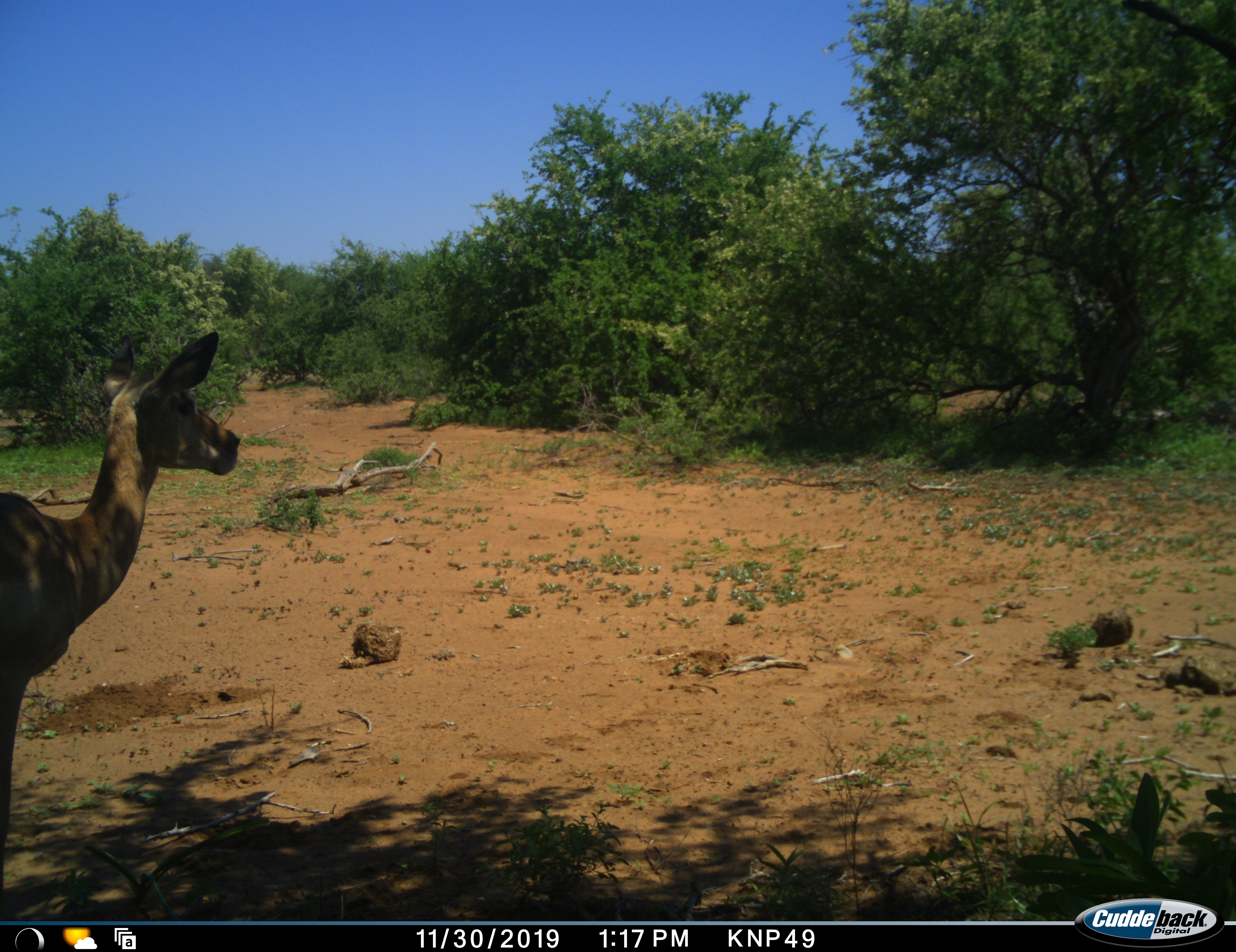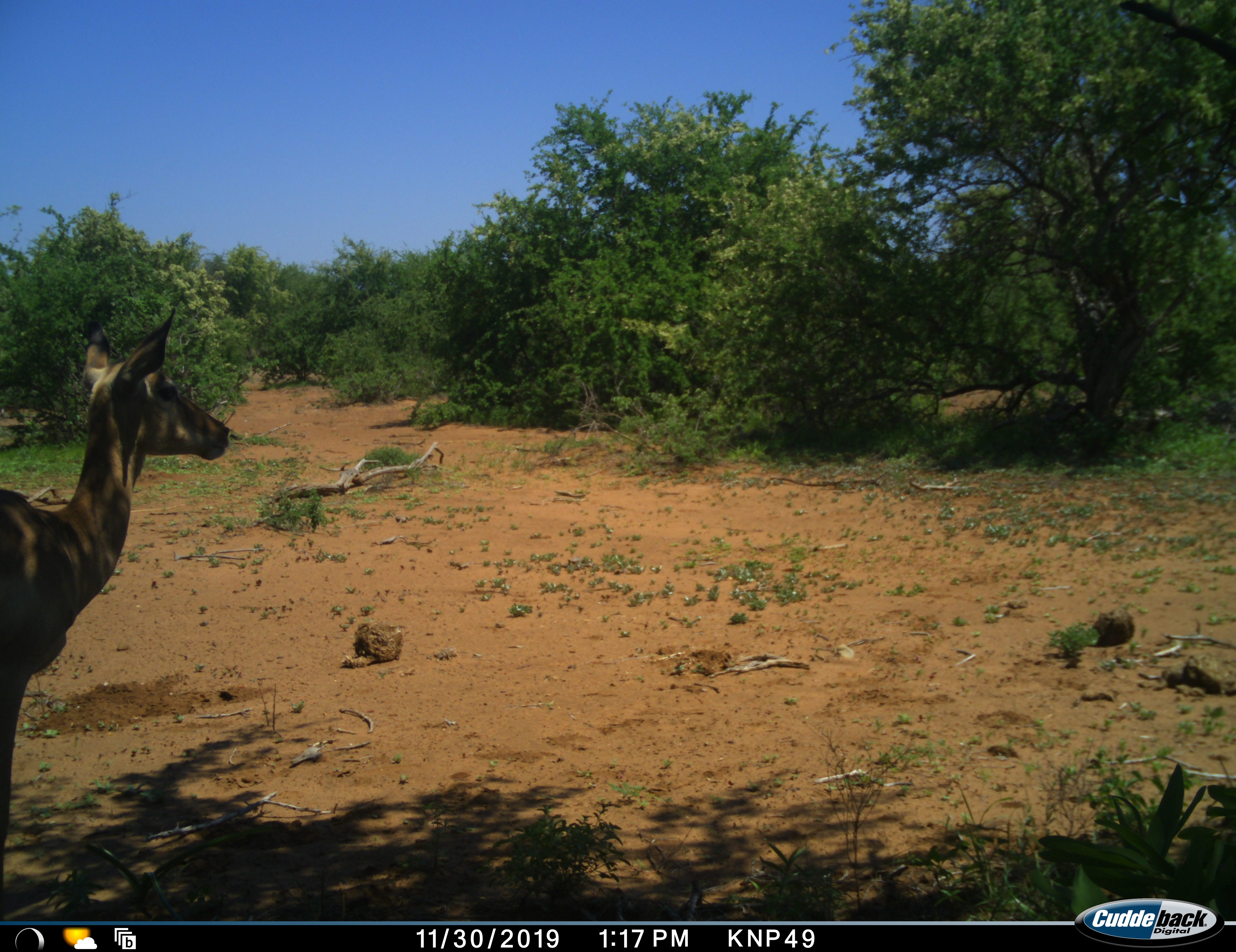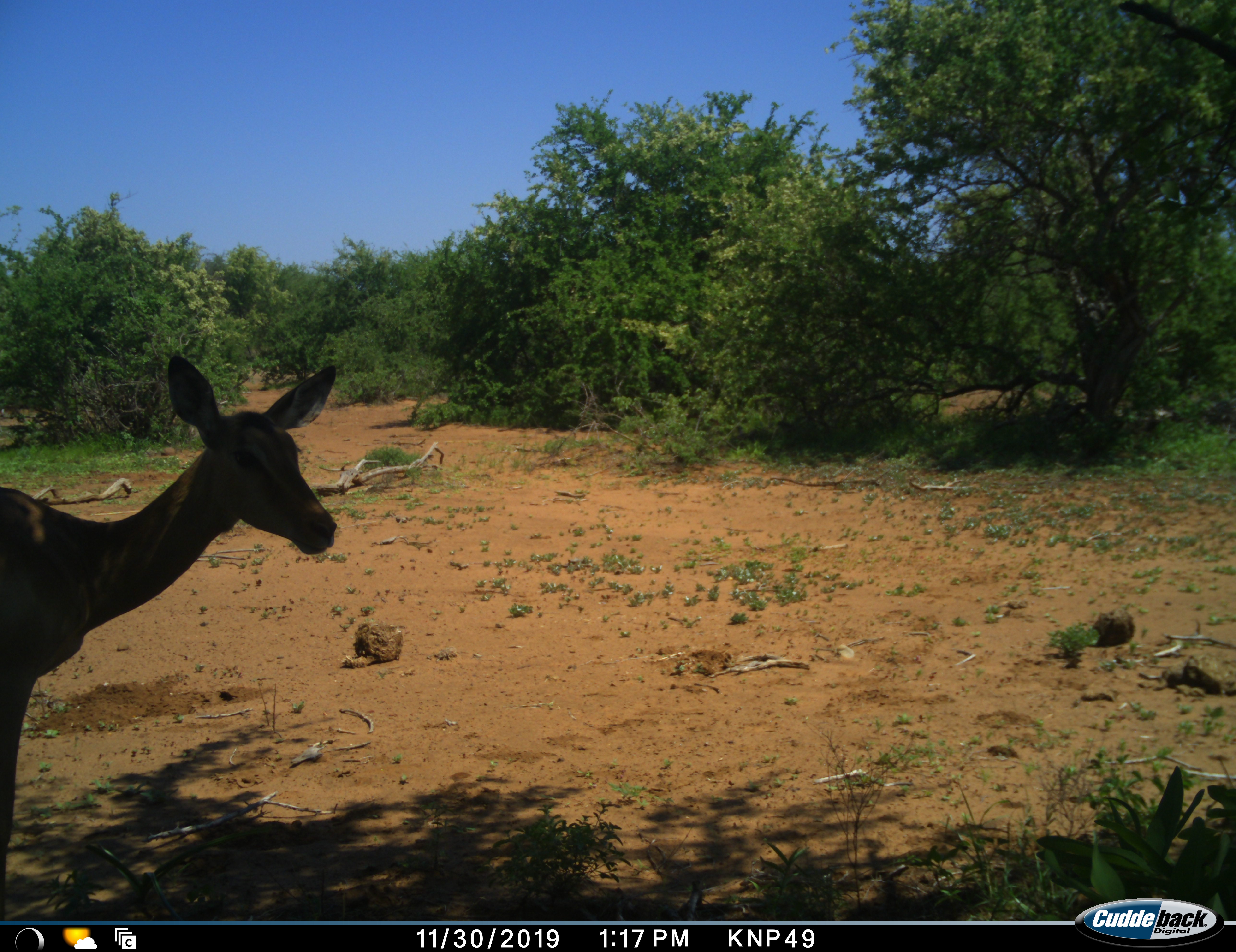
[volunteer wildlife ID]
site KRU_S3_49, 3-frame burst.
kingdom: Animalia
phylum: Chordata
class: Mammalia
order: Artiodactyla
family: Bovidae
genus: Aepyceros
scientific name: Aepyceros melampus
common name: impala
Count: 1.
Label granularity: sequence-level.